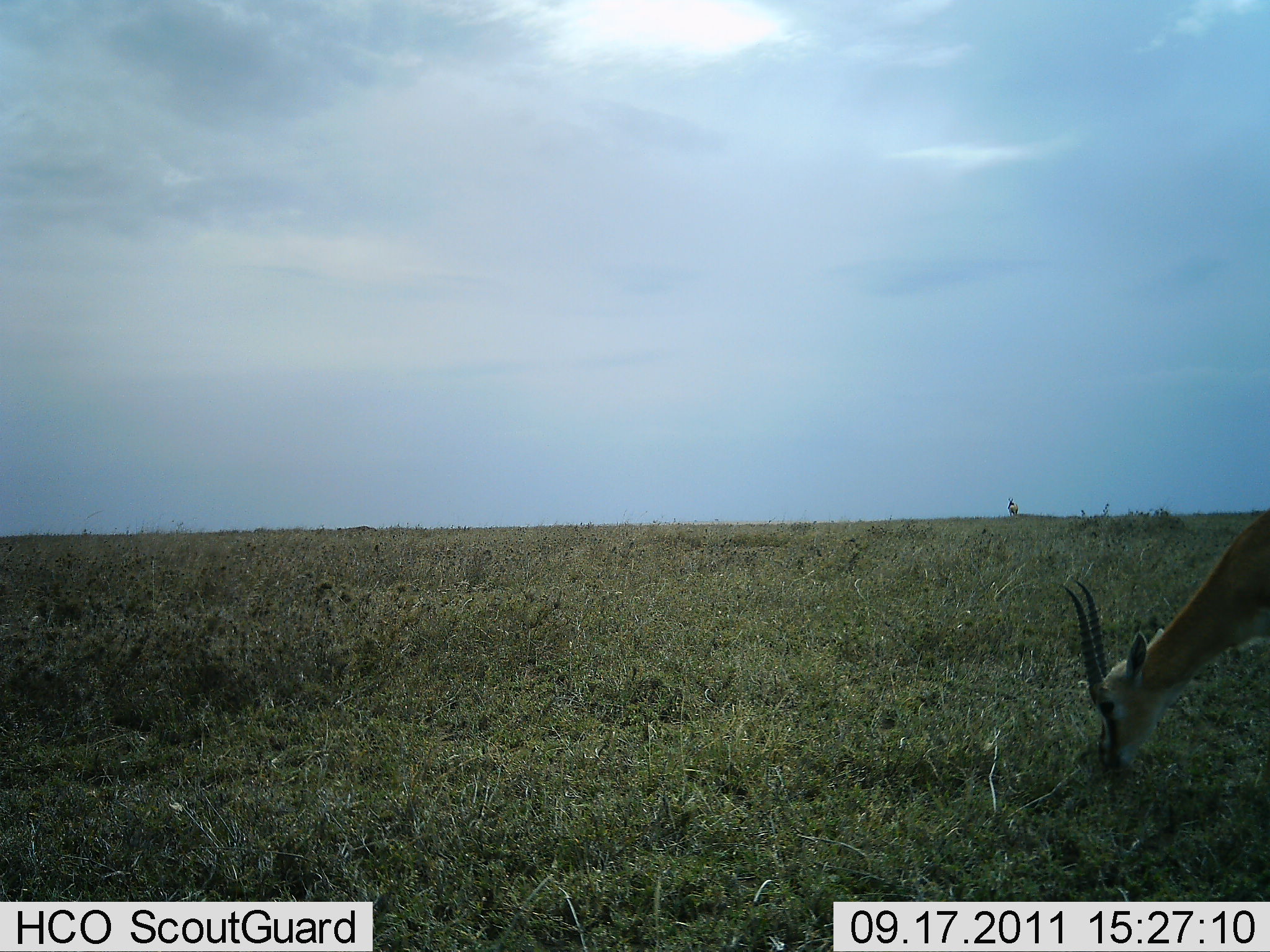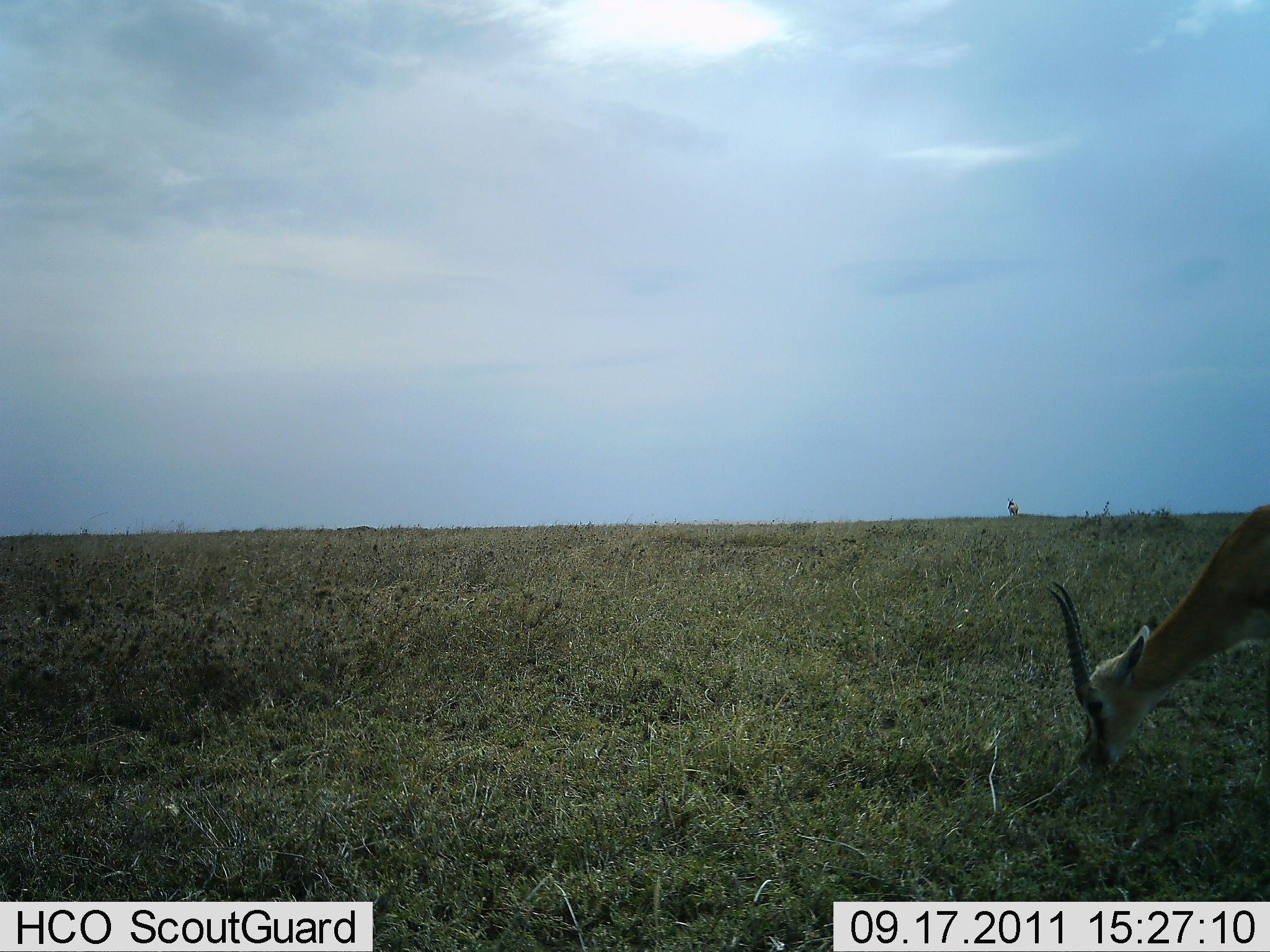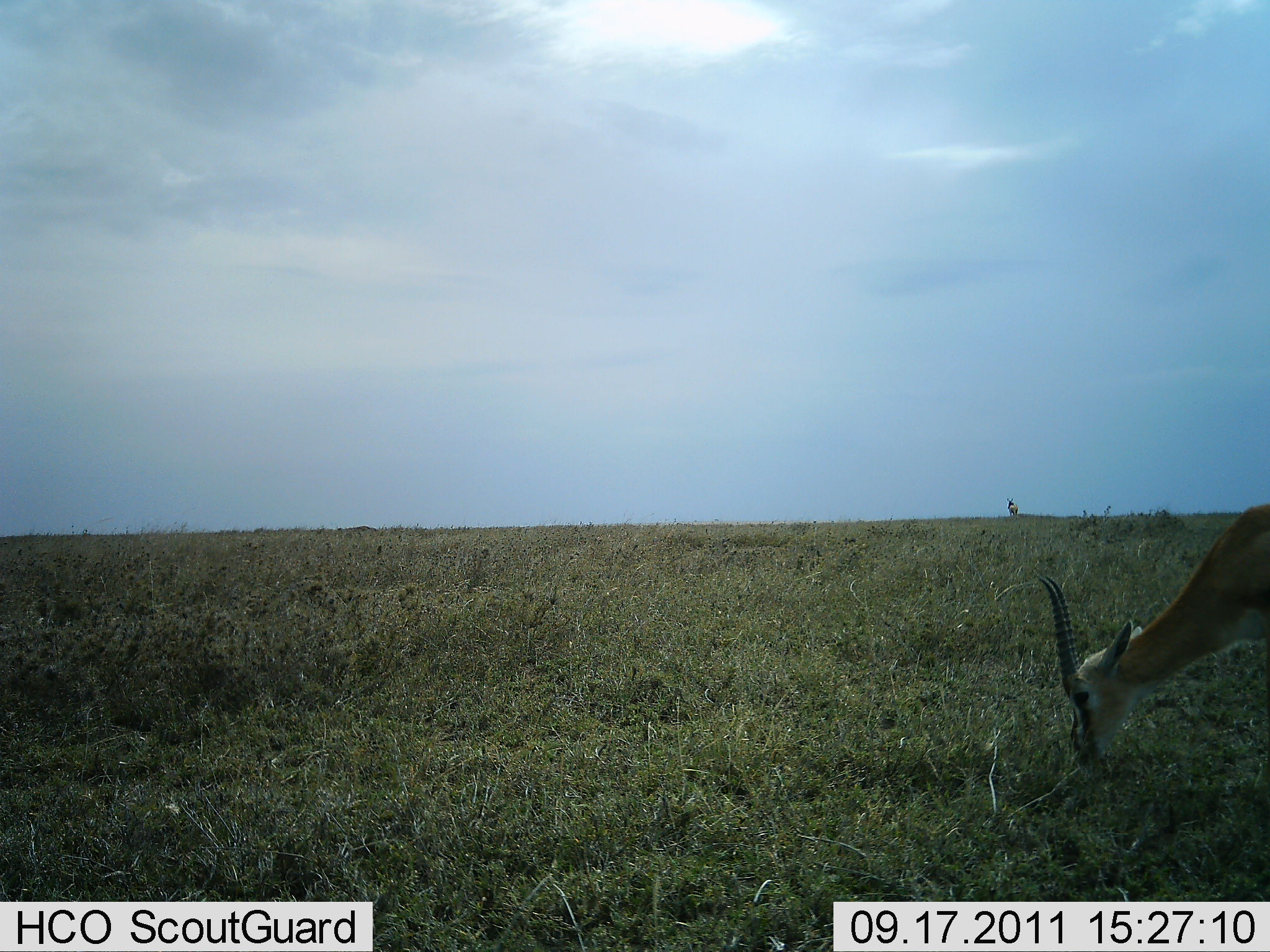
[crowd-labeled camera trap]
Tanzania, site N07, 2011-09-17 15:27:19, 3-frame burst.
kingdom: Animalia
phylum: Chordata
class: Mammalia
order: Artiodactyla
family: Bovidae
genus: Eudorcas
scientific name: Eudorcas thomsonii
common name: thomson's gazelle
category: gazellethomsons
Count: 1.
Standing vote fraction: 13%.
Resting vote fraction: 0%.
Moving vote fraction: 0%.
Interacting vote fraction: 0%.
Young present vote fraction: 0%.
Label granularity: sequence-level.